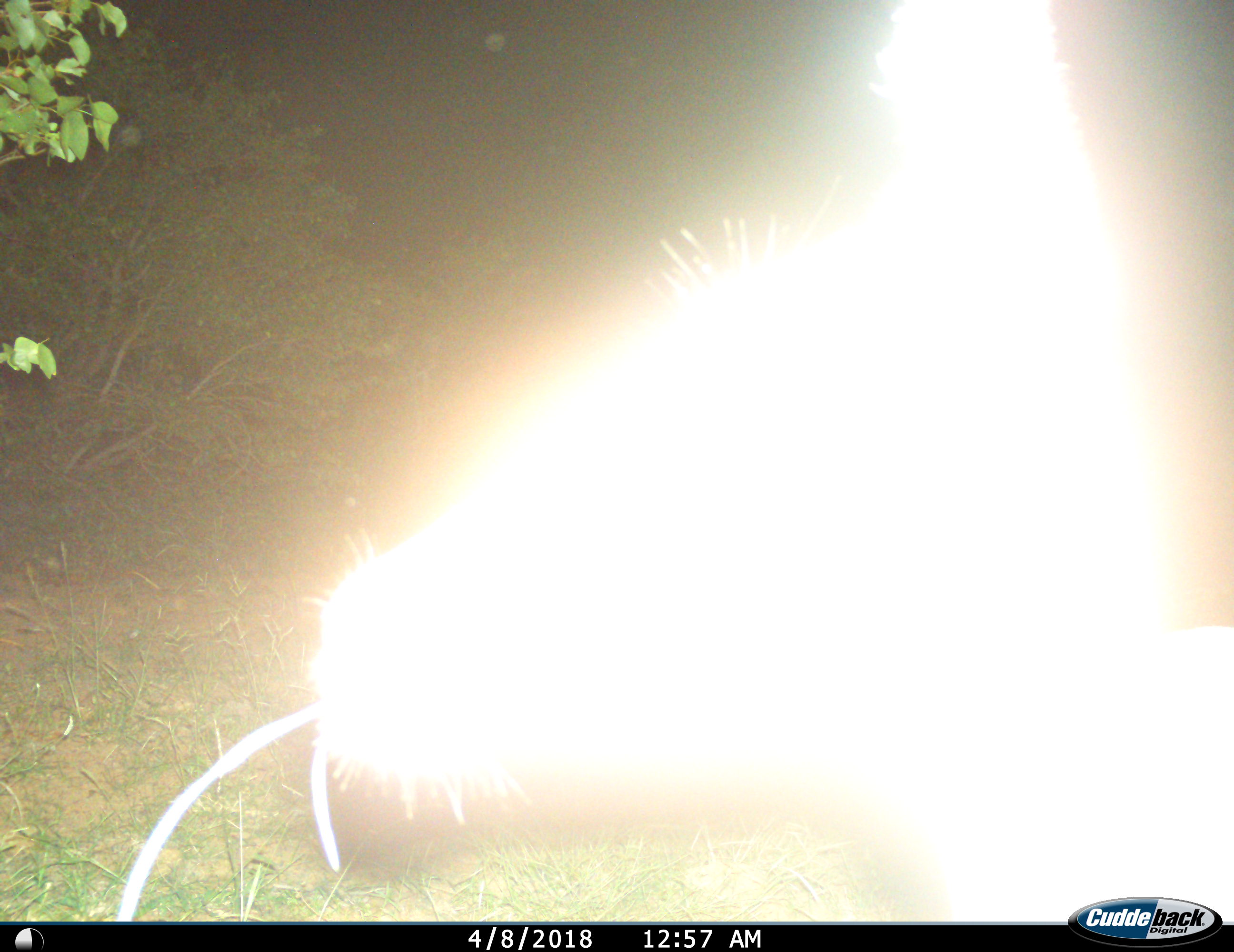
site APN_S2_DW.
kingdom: Animalia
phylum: Chordata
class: Mammalia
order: Artiodactyla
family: Bovidae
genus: Sylvicapra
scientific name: Sylvicapra grimmia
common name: common duiker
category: duikercommongrey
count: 1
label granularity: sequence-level